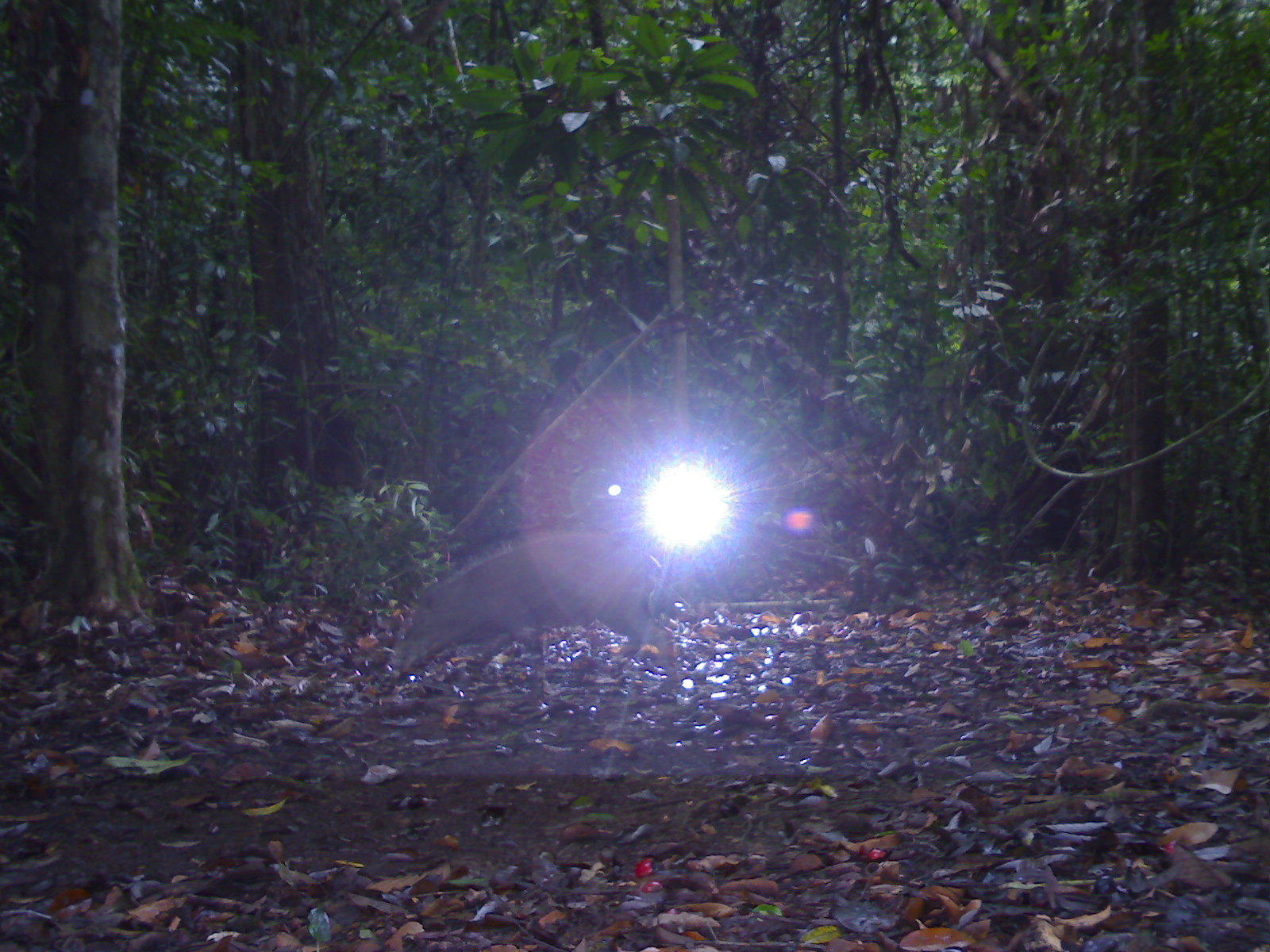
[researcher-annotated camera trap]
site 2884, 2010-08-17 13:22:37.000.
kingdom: Animalia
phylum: Chordata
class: Mammalia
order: Artiodactyla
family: Suidae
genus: Sus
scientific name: Sus scrofa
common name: wild boar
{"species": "Sus scrofa (wild boar)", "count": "1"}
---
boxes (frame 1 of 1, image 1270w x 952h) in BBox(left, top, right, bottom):
sus scrofa: BBox(394, 524, 683, 682)